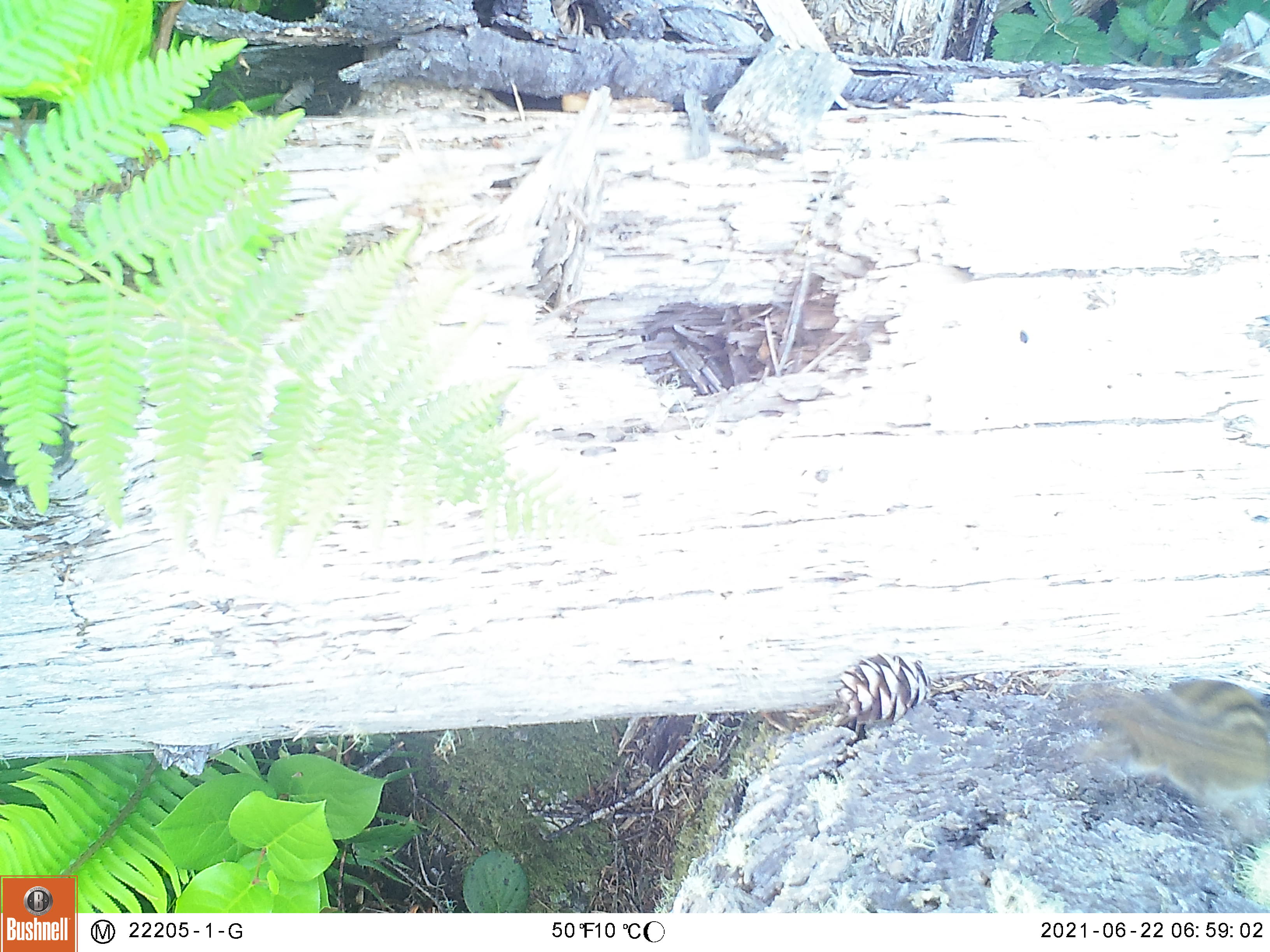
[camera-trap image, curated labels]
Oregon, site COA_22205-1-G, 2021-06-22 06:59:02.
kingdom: Animalia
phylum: Chordata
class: Mammalia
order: Rodentia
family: Sciuridae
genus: Neotamias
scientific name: Neotamias townsendii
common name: townsend's chipmunk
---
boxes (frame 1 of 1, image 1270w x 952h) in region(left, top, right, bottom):
townsend's chipmunk: region(1044, 649, 1268, 853)